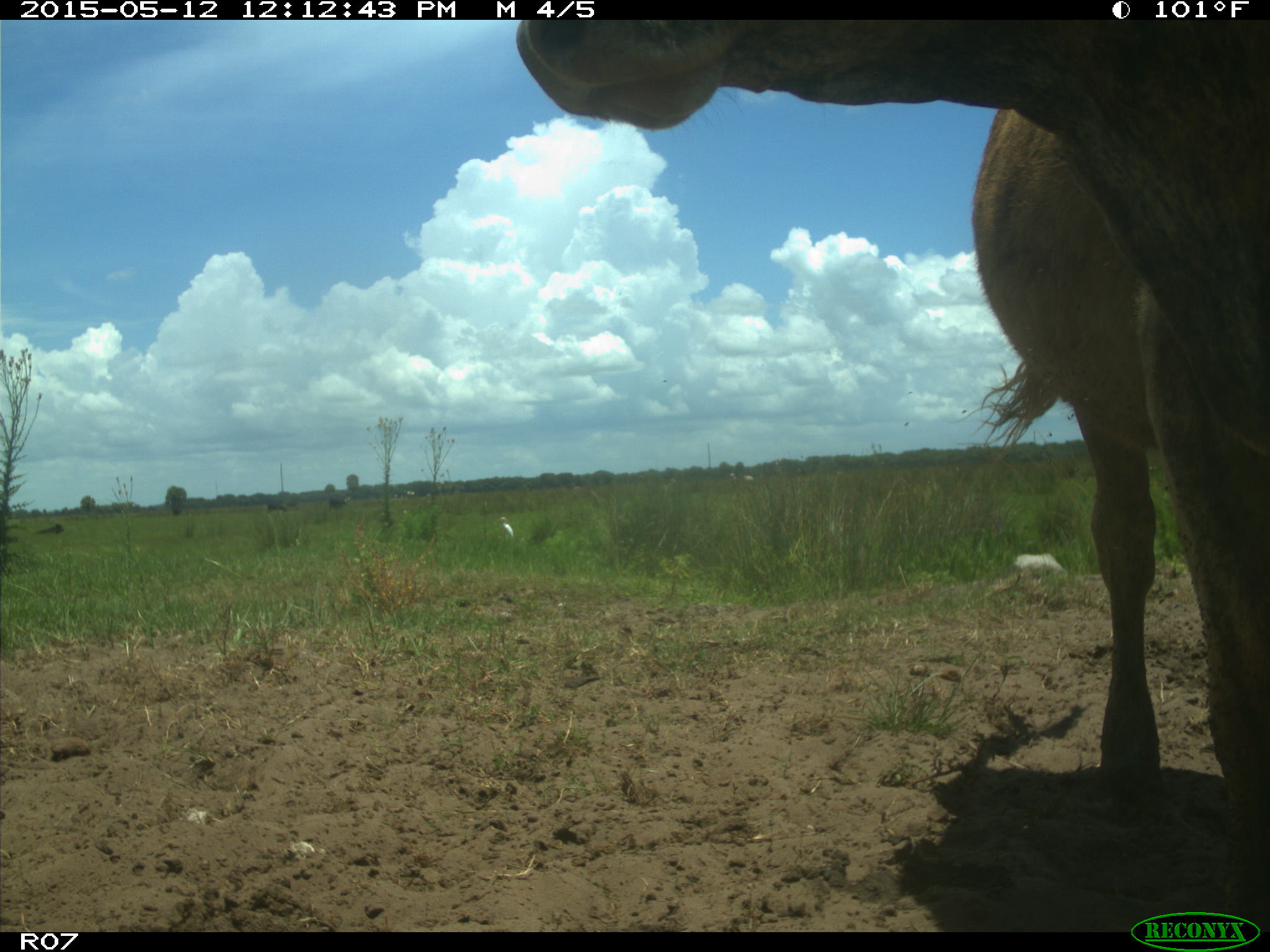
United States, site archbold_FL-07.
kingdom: Animalia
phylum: Chordata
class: Mammalia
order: Artiodactyla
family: Bovidae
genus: Bos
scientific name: Bos taurus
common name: domestic cow